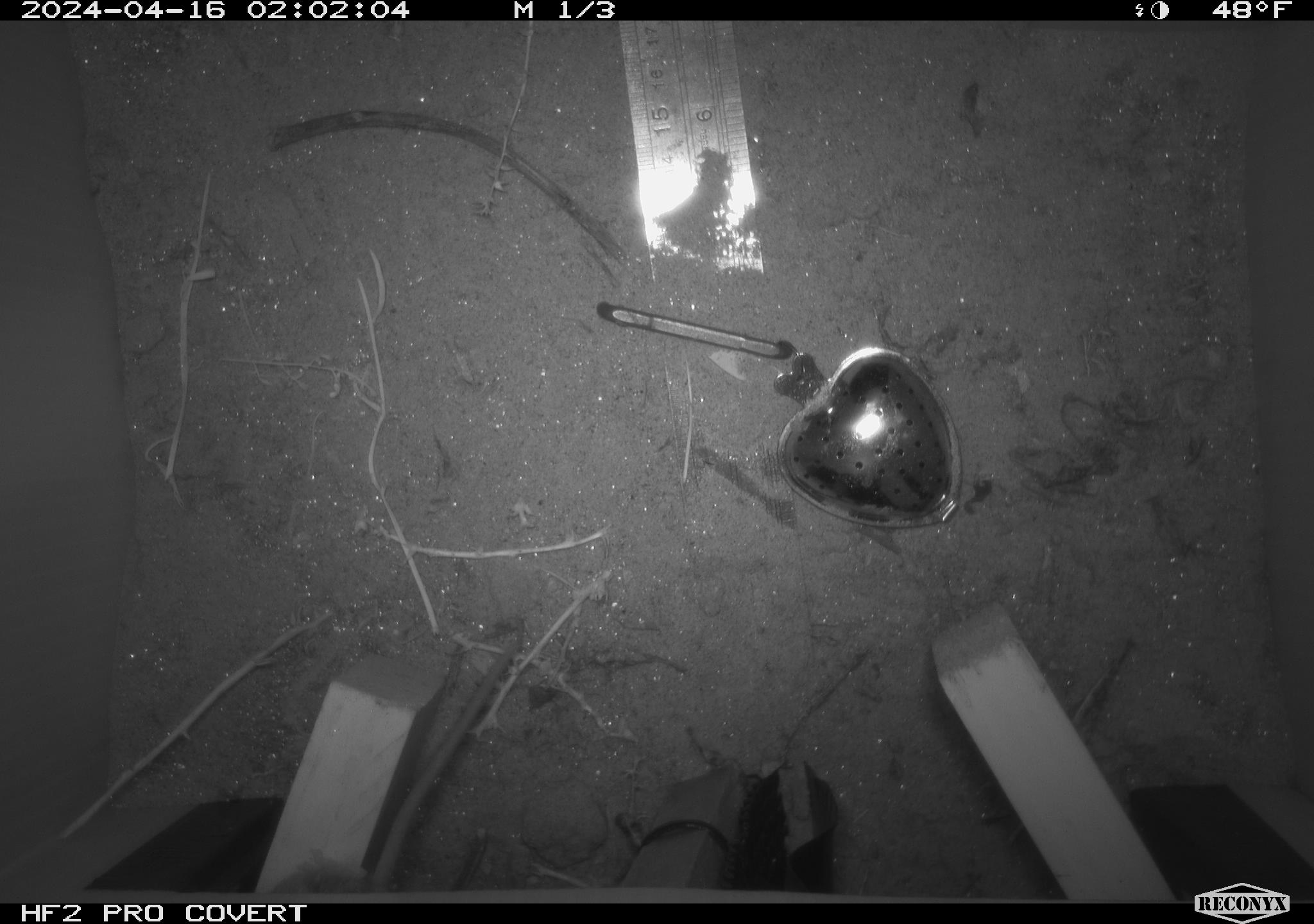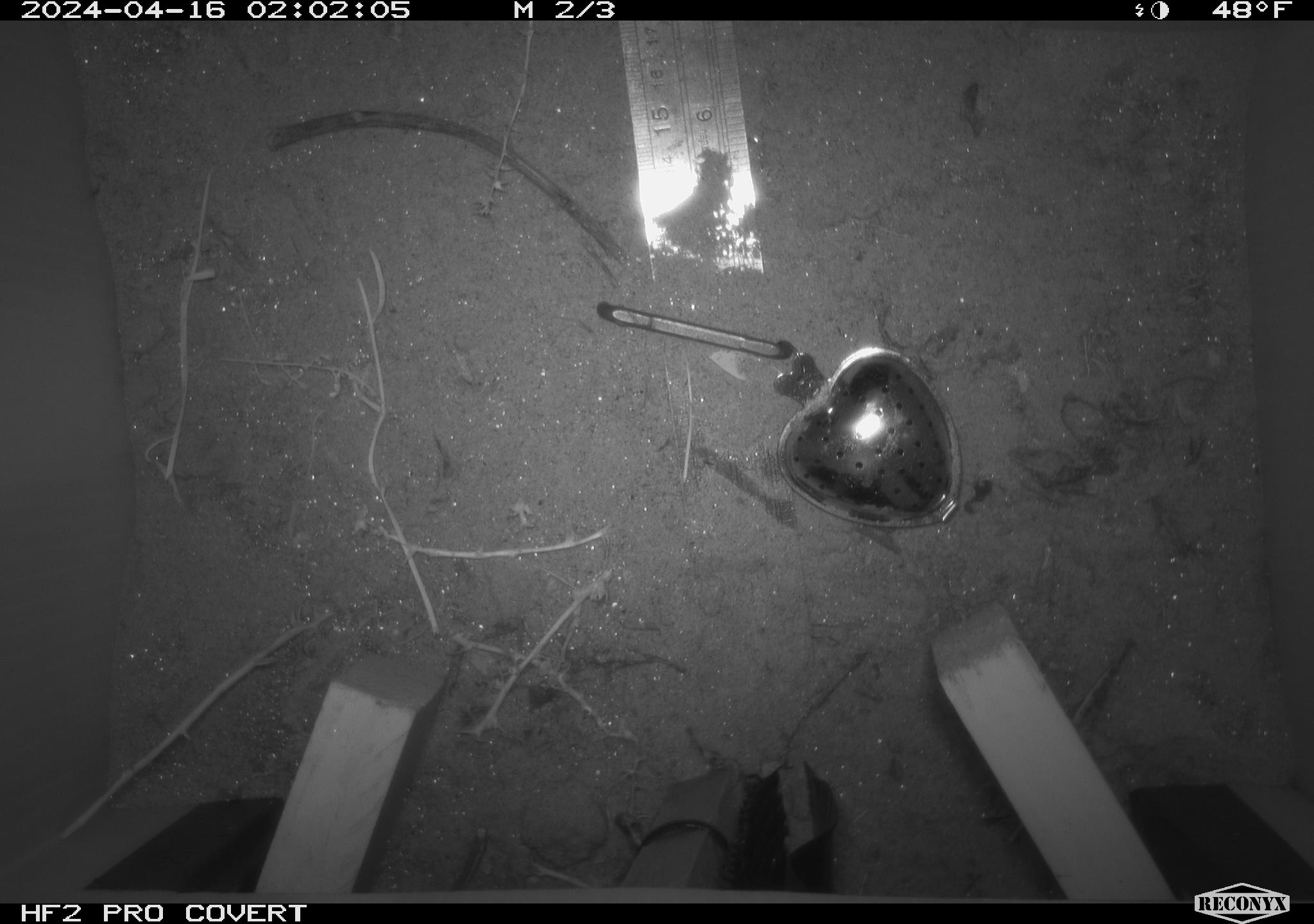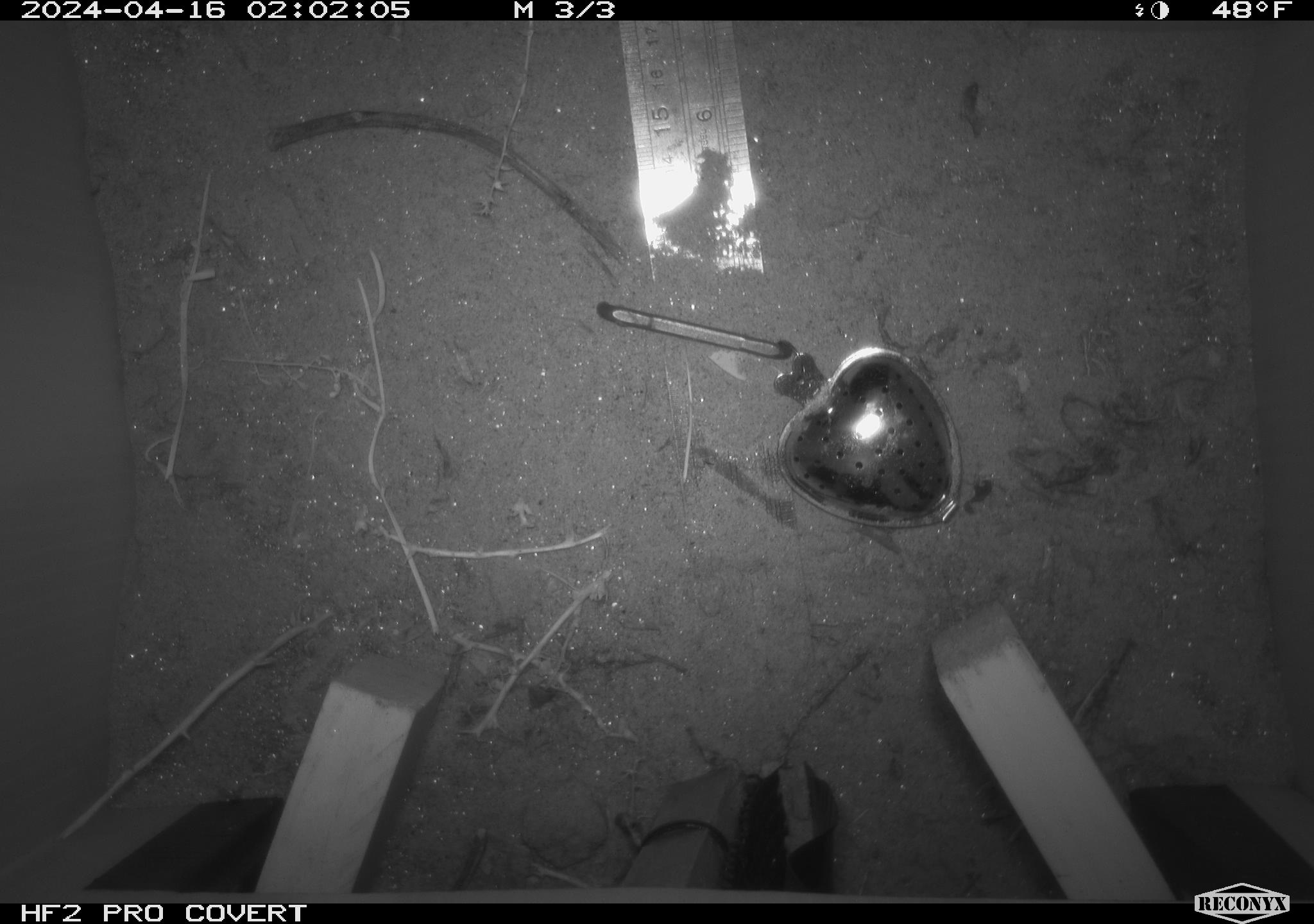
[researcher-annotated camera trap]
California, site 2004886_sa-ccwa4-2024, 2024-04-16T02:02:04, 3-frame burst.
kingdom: Animalia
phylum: Chordata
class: Mammalia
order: Rodentia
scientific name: Rodentia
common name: woodrat or rat or mouse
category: woodrat or rat or mouse species